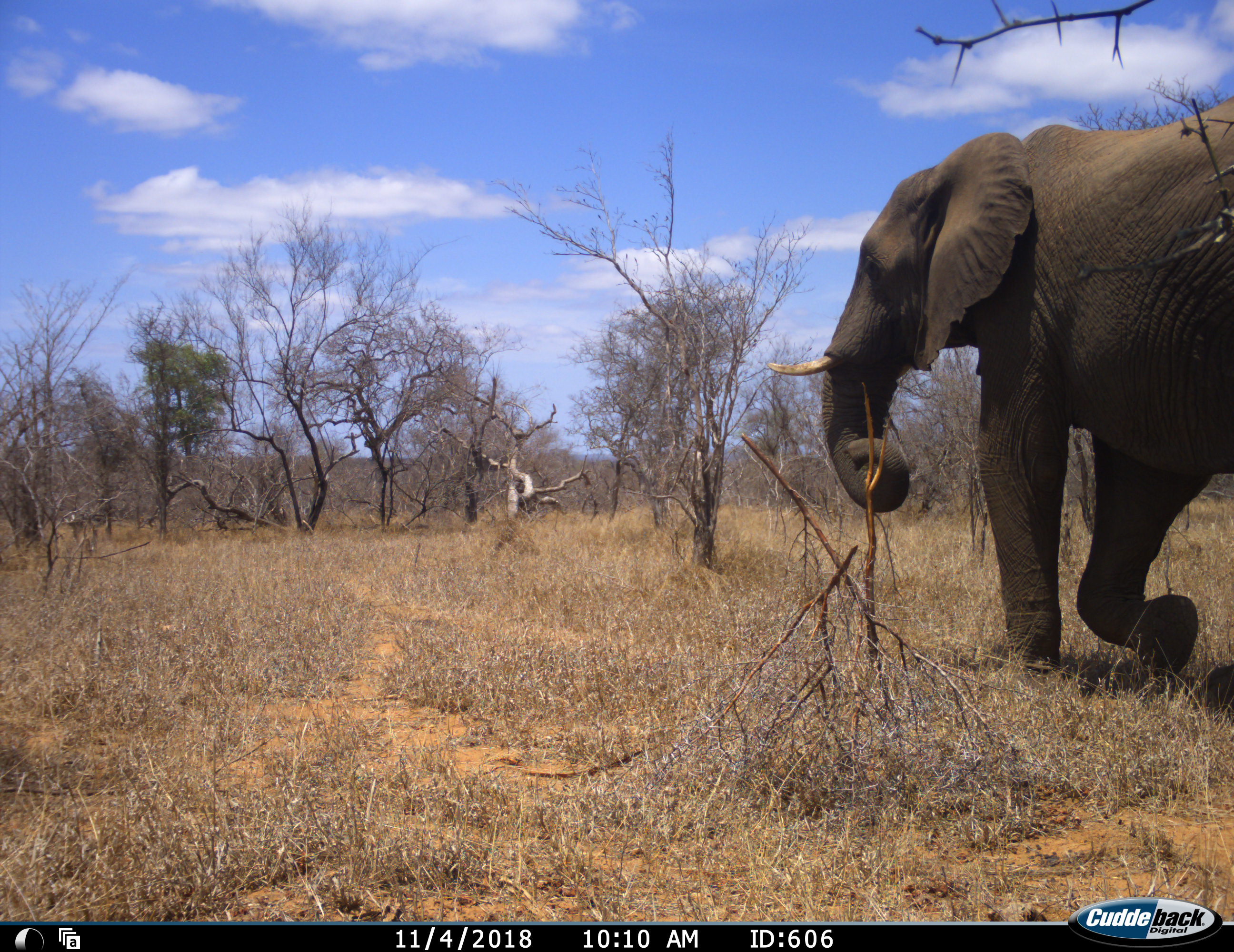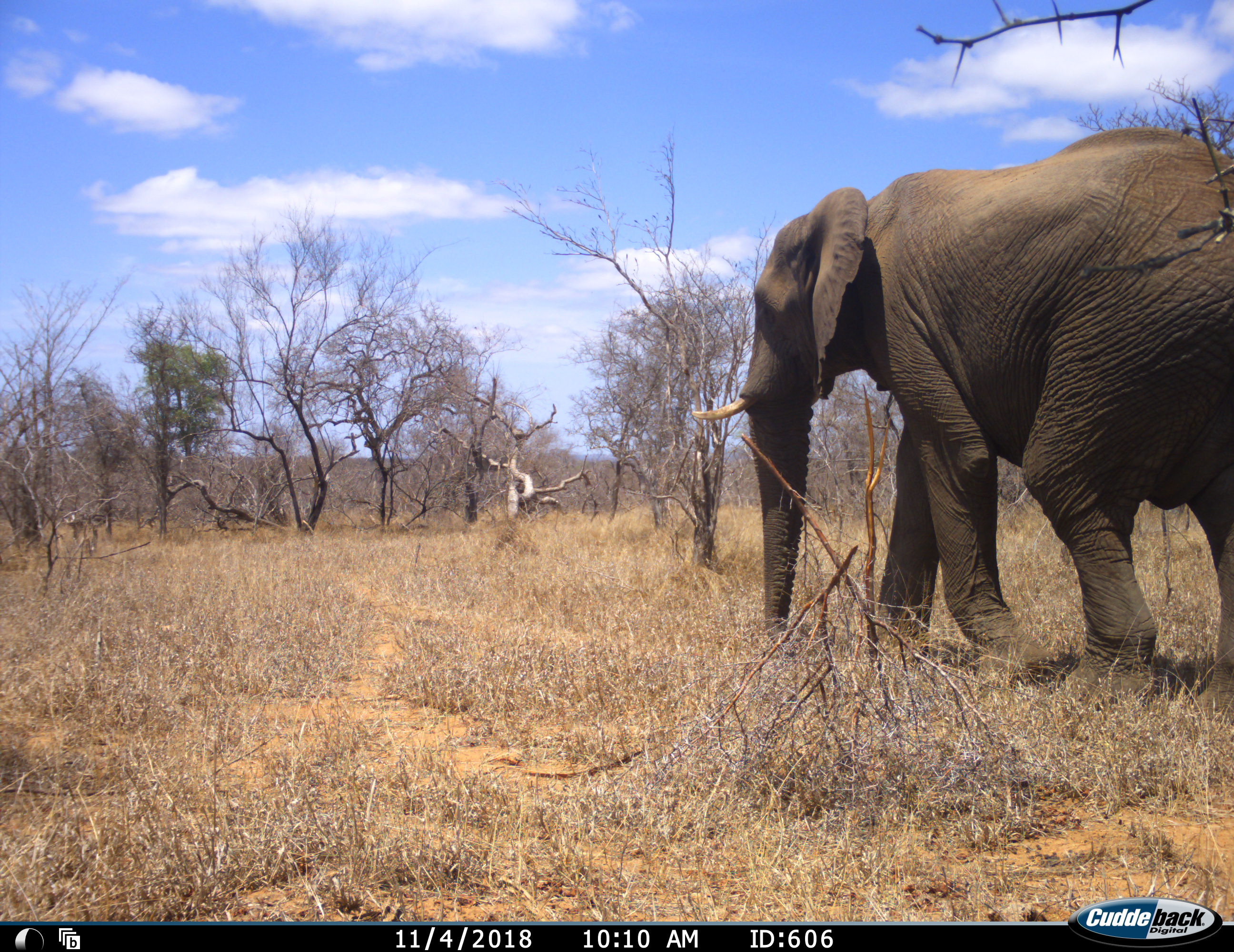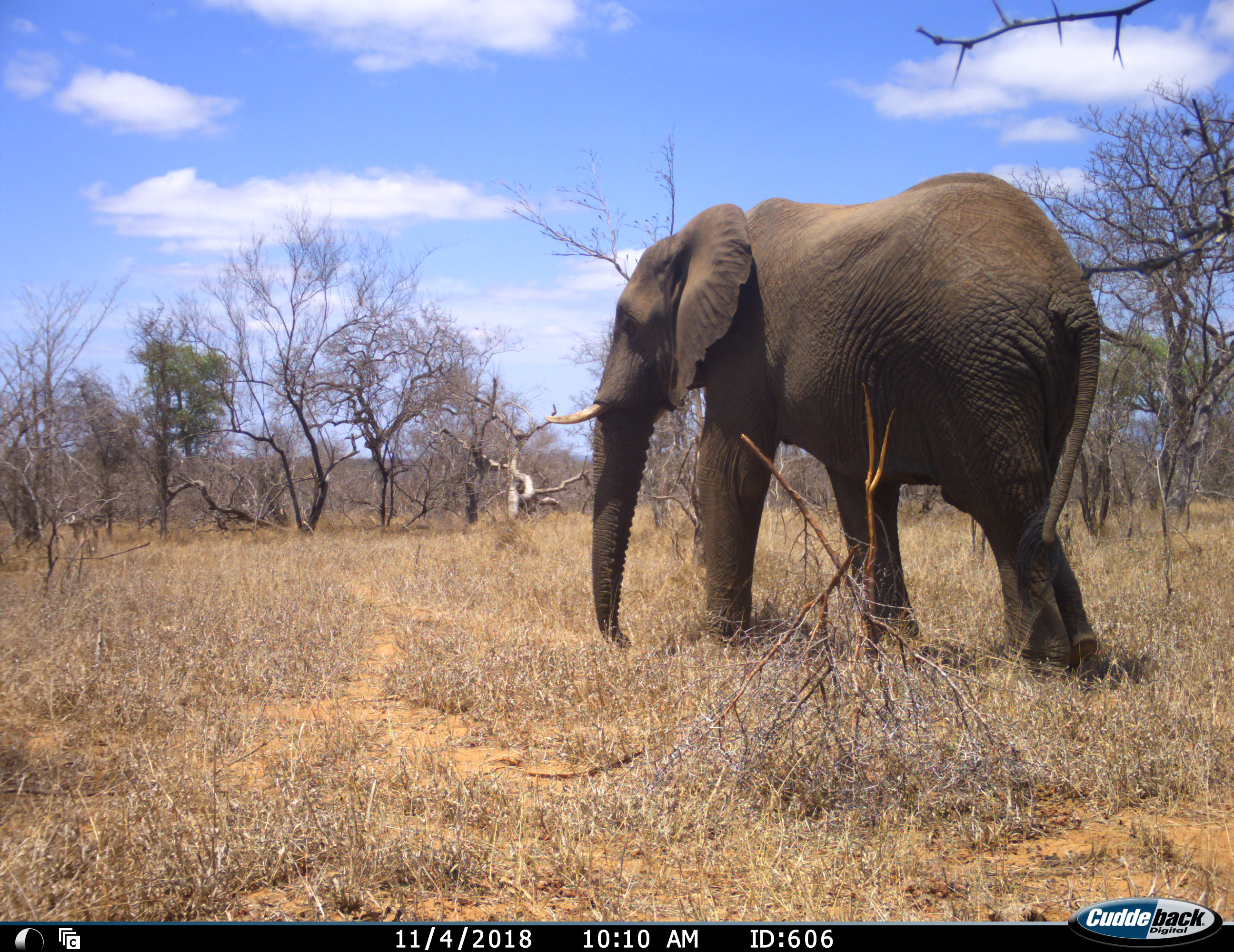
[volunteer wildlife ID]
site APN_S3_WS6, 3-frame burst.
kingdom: Animalia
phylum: Chordata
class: Mammalia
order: Proboscidea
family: Elephantidae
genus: Loxodonta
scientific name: Loxodonta africana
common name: african bush elephant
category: elephant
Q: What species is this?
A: Elephant (african bush elephant) (Loxodonta africana).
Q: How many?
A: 1.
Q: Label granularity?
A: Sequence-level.